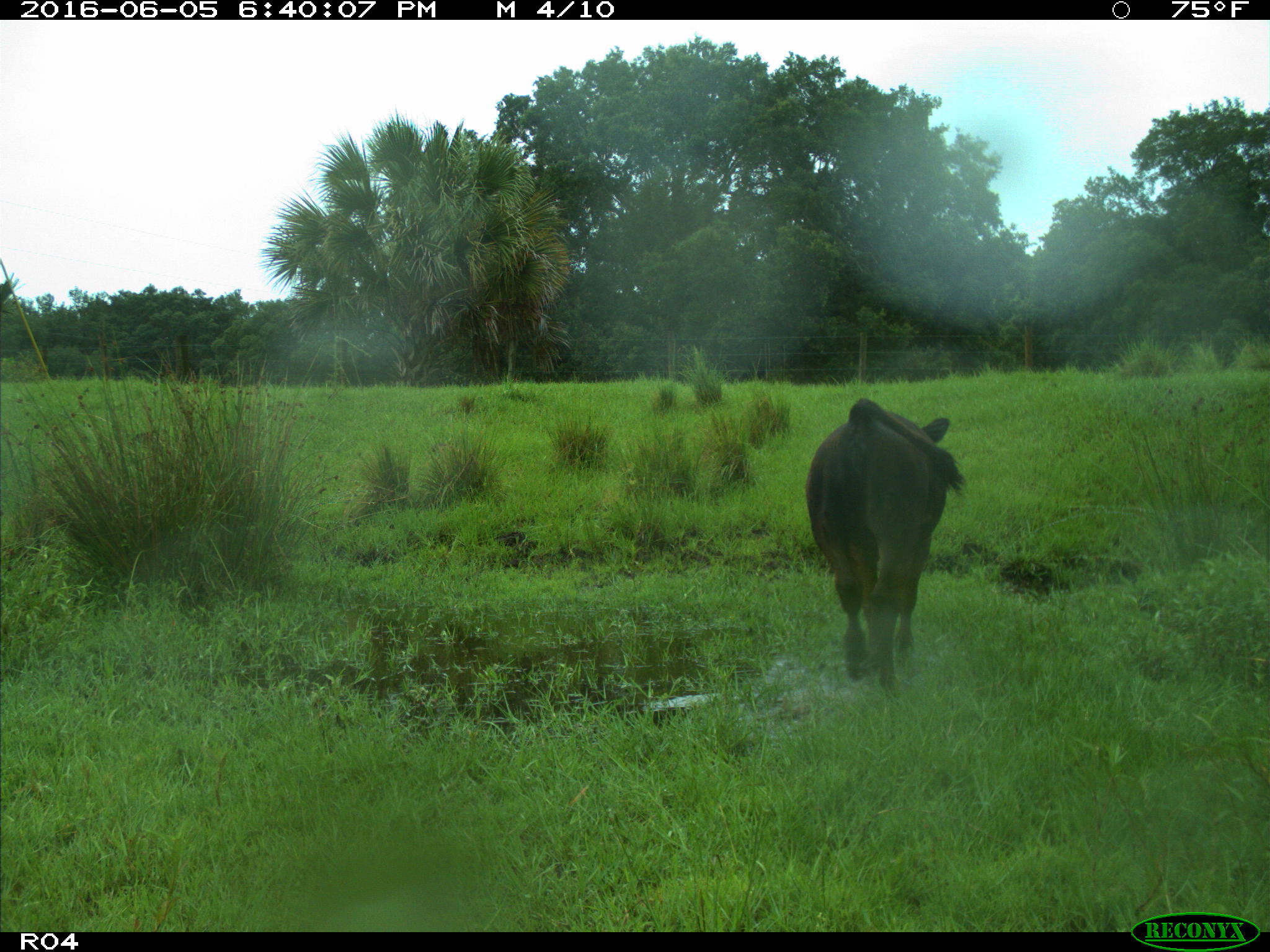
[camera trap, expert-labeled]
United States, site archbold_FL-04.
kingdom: Animalia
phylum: Chordata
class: Mammalia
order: Artiodactyla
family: Bovidae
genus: Bos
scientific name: Bos taurus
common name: domestic cow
Bos taurus (domestic cow).